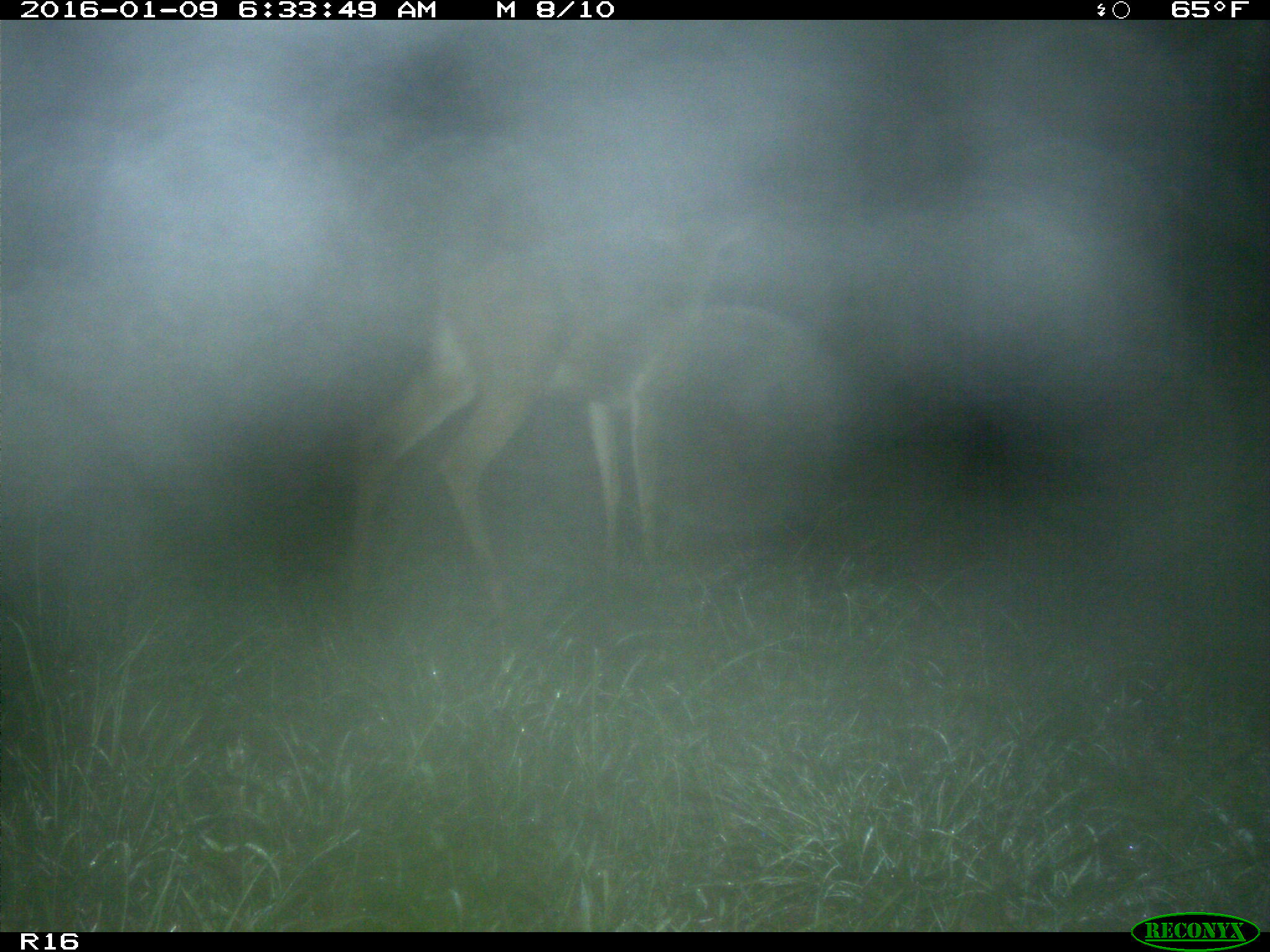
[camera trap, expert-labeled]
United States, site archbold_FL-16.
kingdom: Animalia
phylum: Chordata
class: Mammalia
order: Artiodactyla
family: Cervidae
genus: Odocoileus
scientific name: Odocoileus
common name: deer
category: unidentified deer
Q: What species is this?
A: Unidentified deer (deer) (Odocoileus).